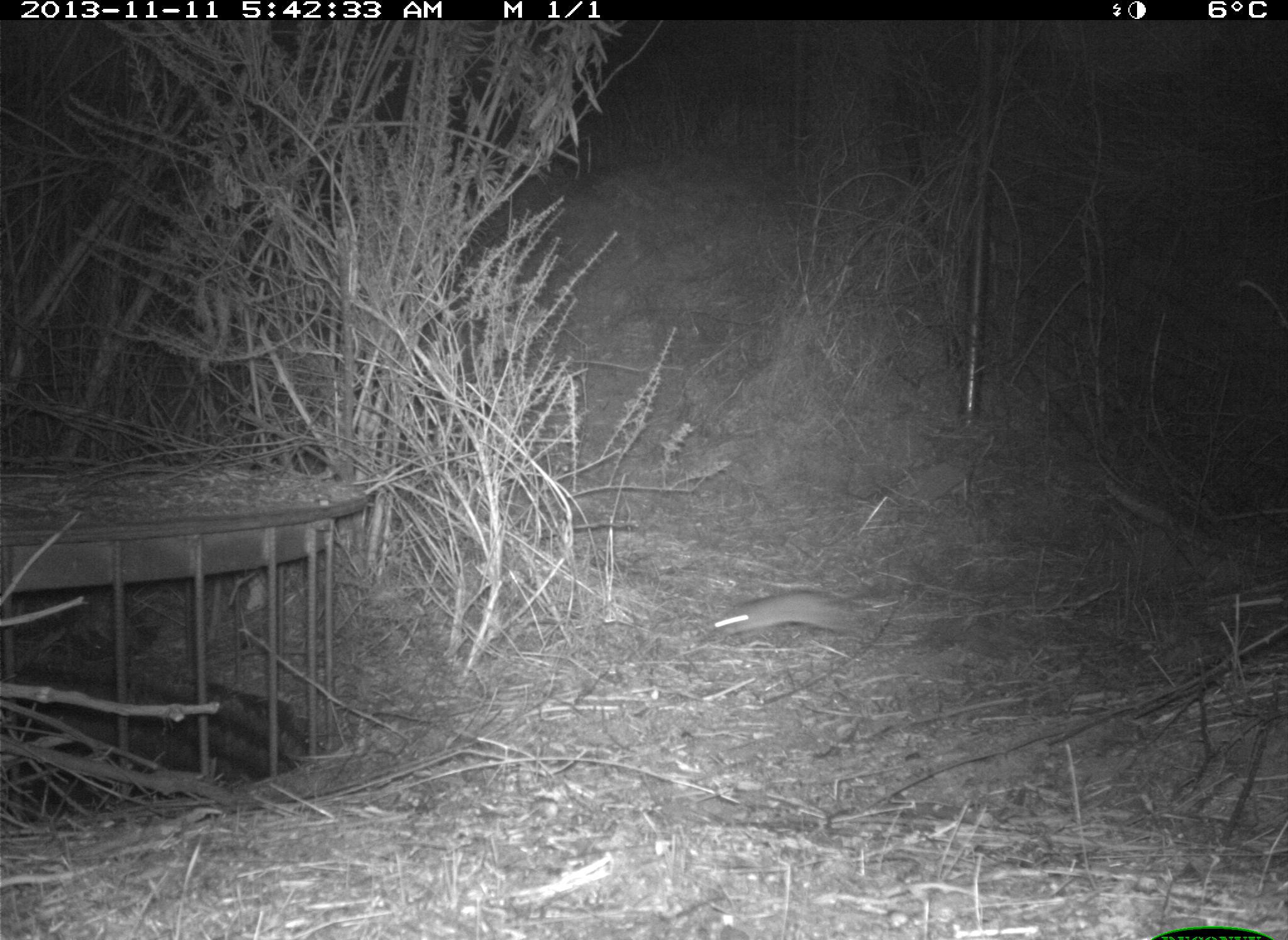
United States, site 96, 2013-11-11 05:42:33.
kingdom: Animalia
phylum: Chordata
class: Mammalia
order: Rodentia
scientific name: Rodentia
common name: rodent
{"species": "rodent (Rodentia)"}